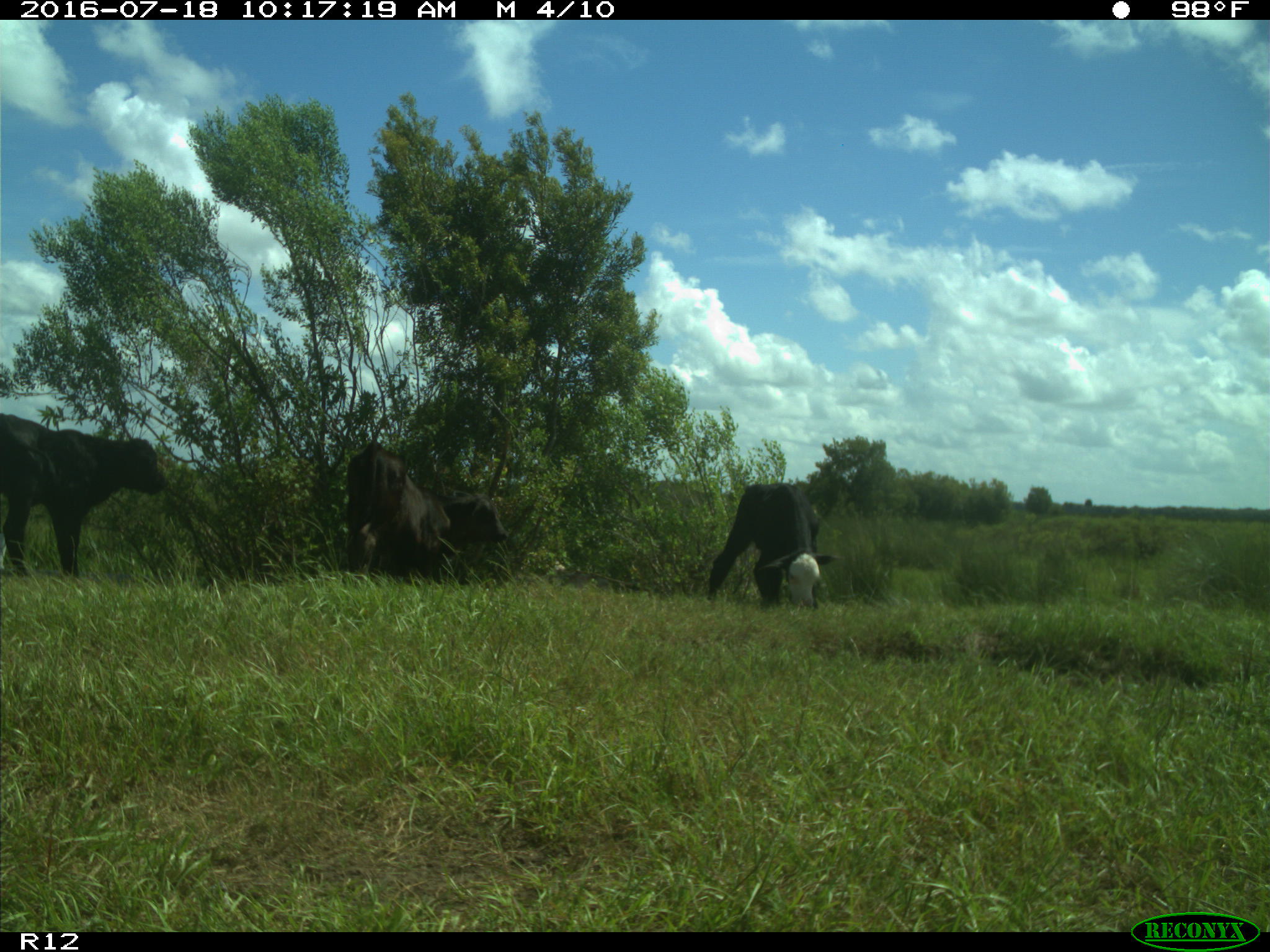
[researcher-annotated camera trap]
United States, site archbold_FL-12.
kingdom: Animalia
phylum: Chordata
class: Mammalia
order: Artiodactyla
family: Bovidae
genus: Bos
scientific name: Bos taurus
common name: domestic cow